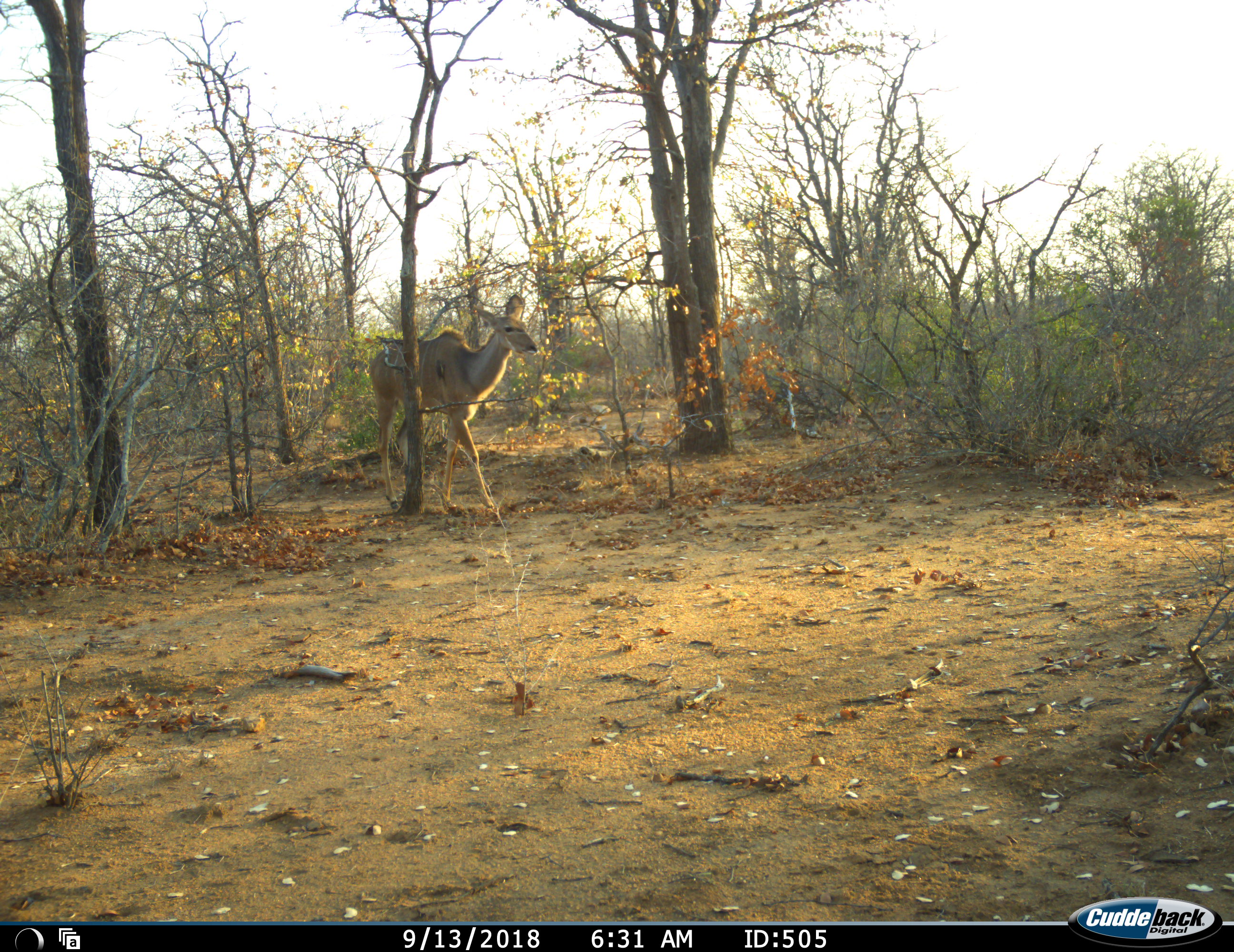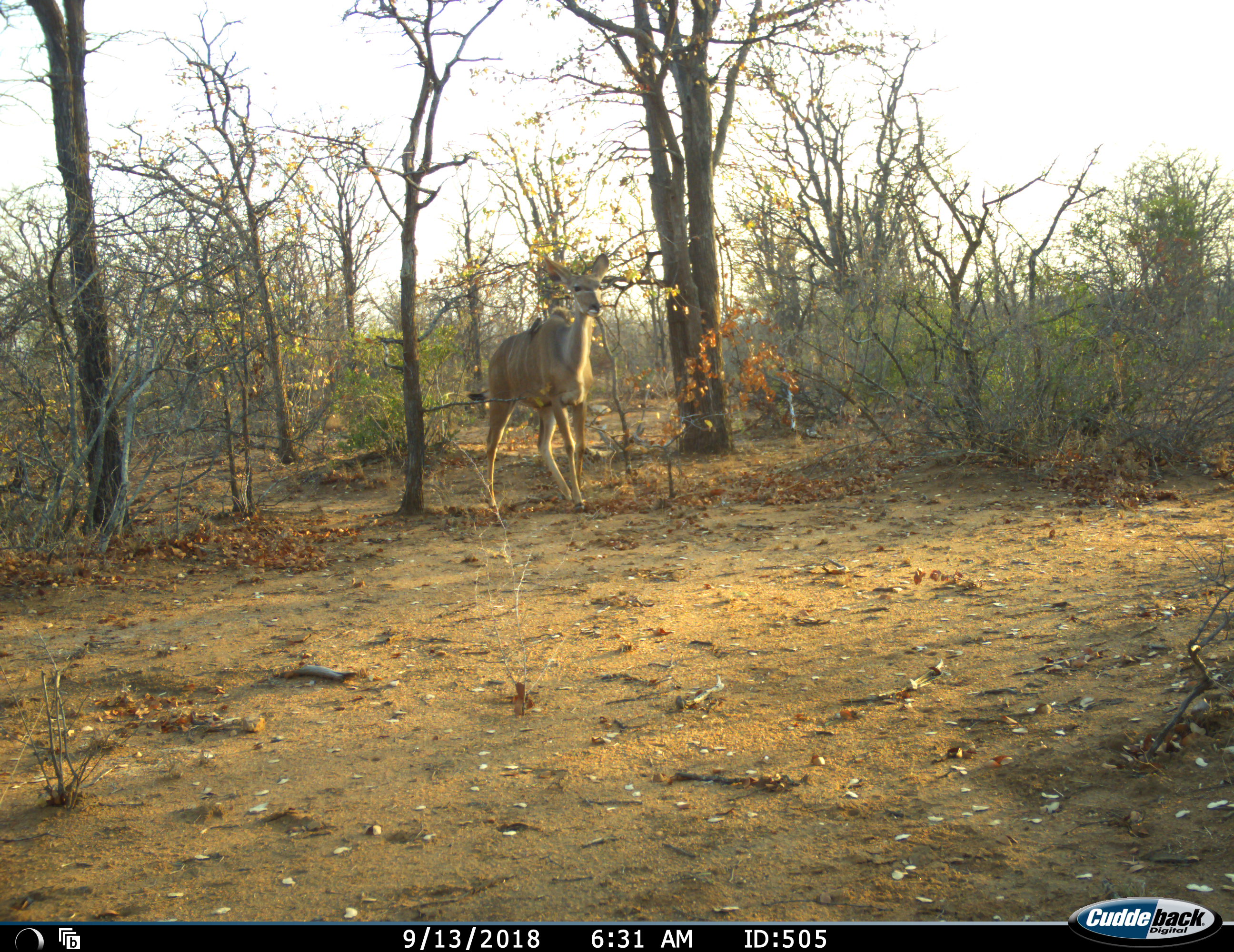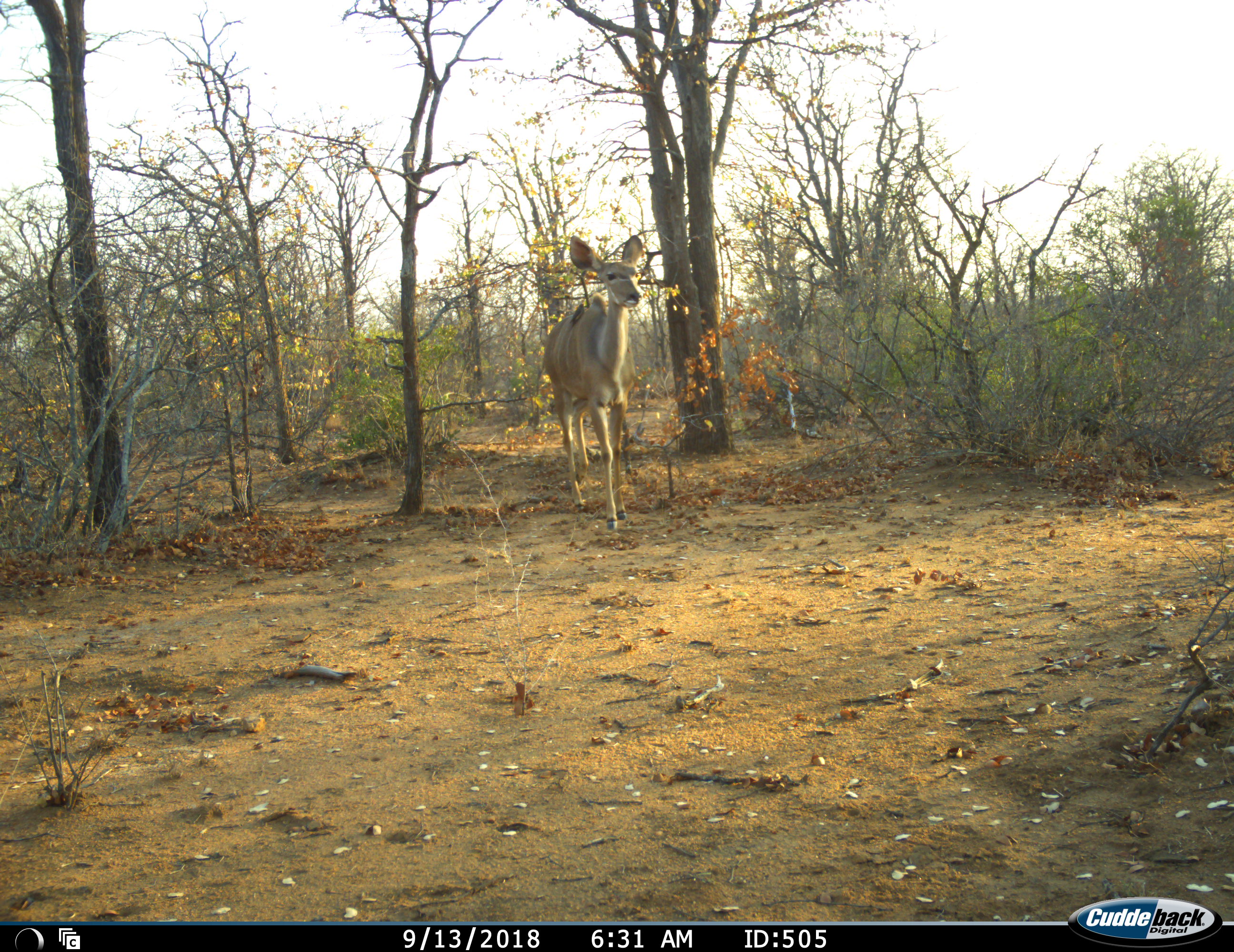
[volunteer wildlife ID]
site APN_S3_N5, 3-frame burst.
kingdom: Animalia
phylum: Chordata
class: Mammalia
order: Artiodactyla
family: Bovidae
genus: Tragelaphus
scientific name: Tragelaphus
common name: kudu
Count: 1.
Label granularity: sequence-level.